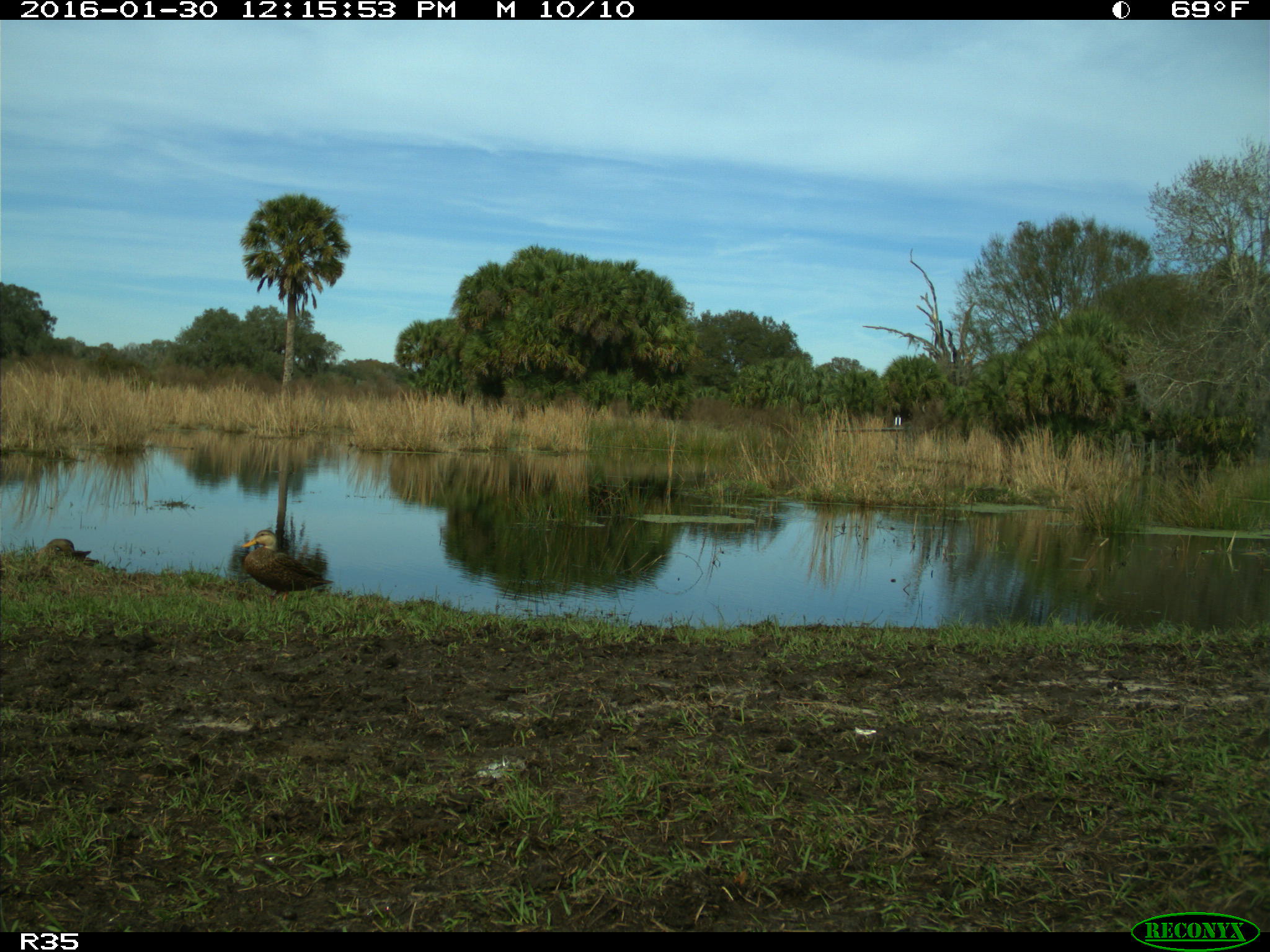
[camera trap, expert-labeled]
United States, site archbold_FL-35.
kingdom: Animalia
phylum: Chordata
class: Aves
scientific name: Aves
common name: birds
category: unidentified bird